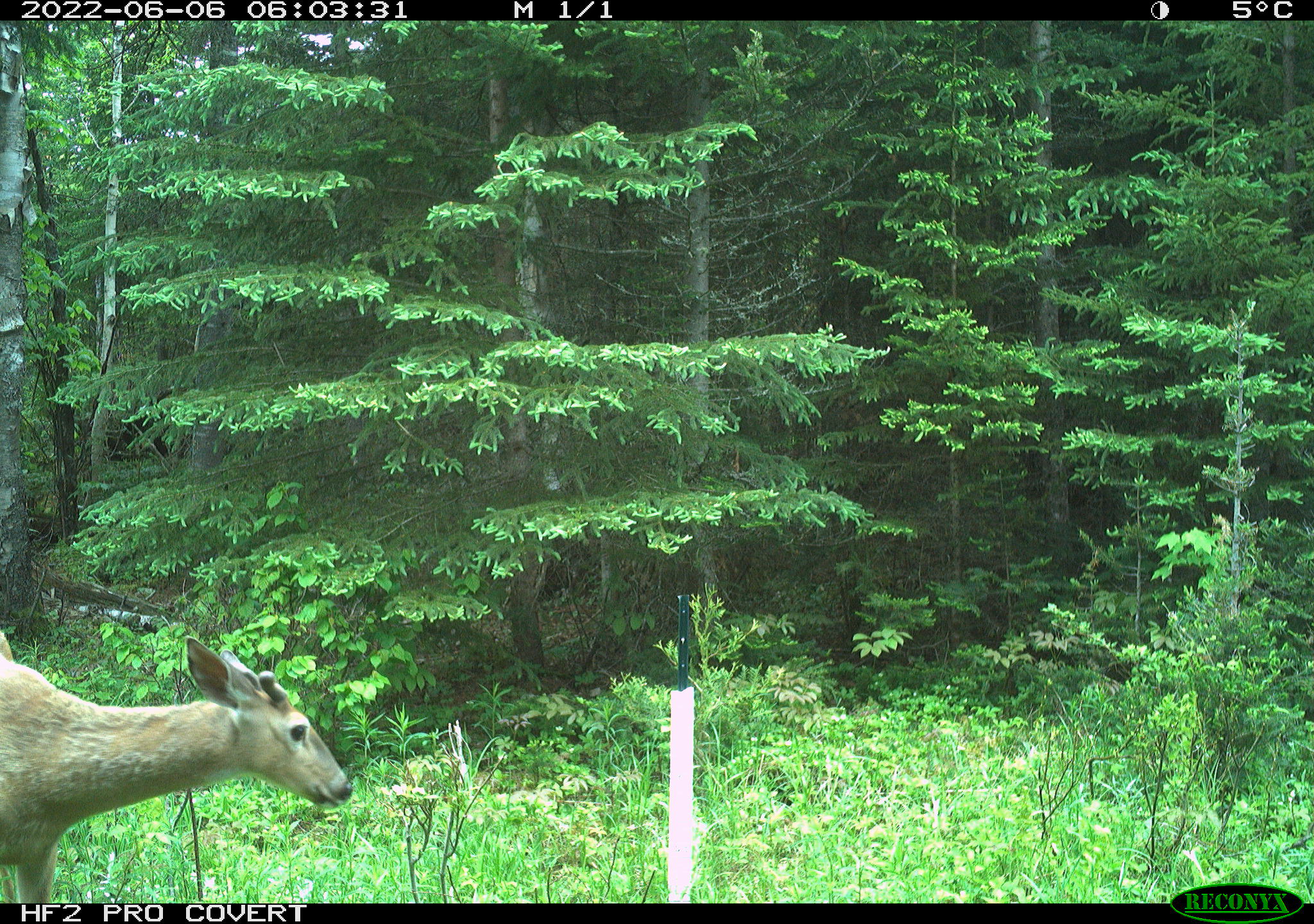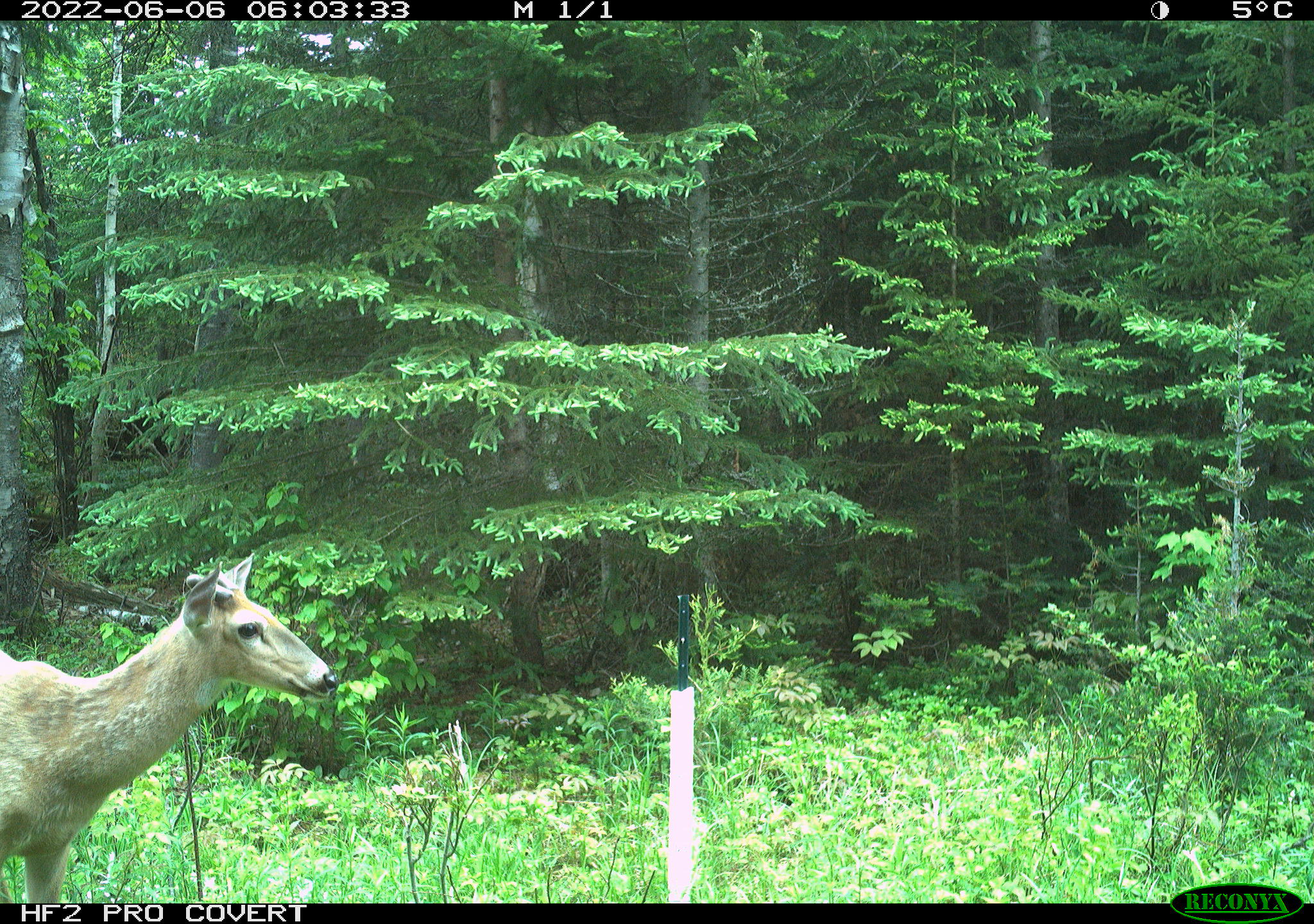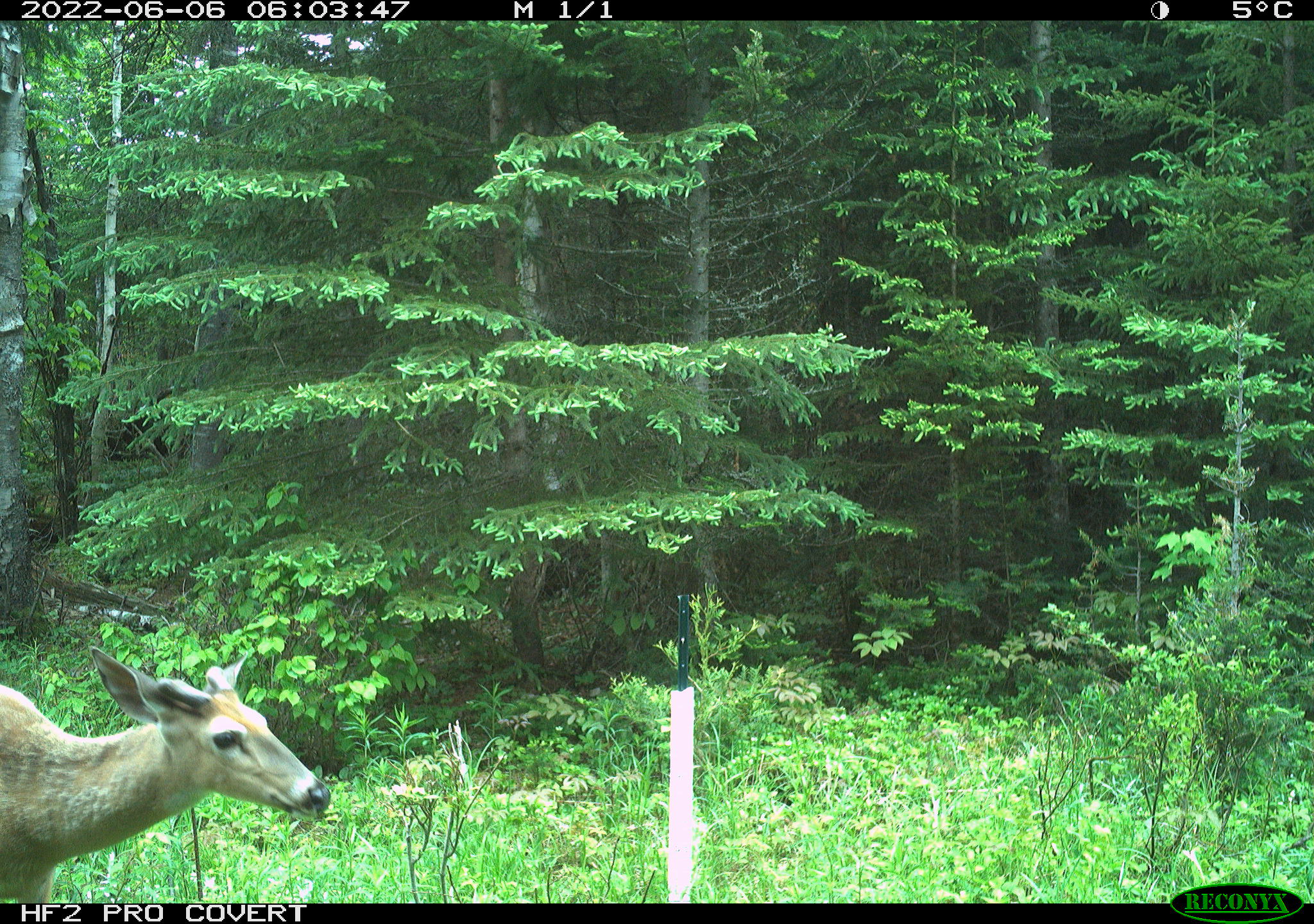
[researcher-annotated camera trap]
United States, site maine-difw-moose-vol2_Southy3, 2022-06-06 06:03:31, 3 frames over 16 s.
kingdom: Animalia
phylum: Chordata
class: Mammalia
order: Artiodactyla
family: Cervidae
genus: Odocoileus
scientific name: Odocoileus virginianus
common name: white-tailed deer